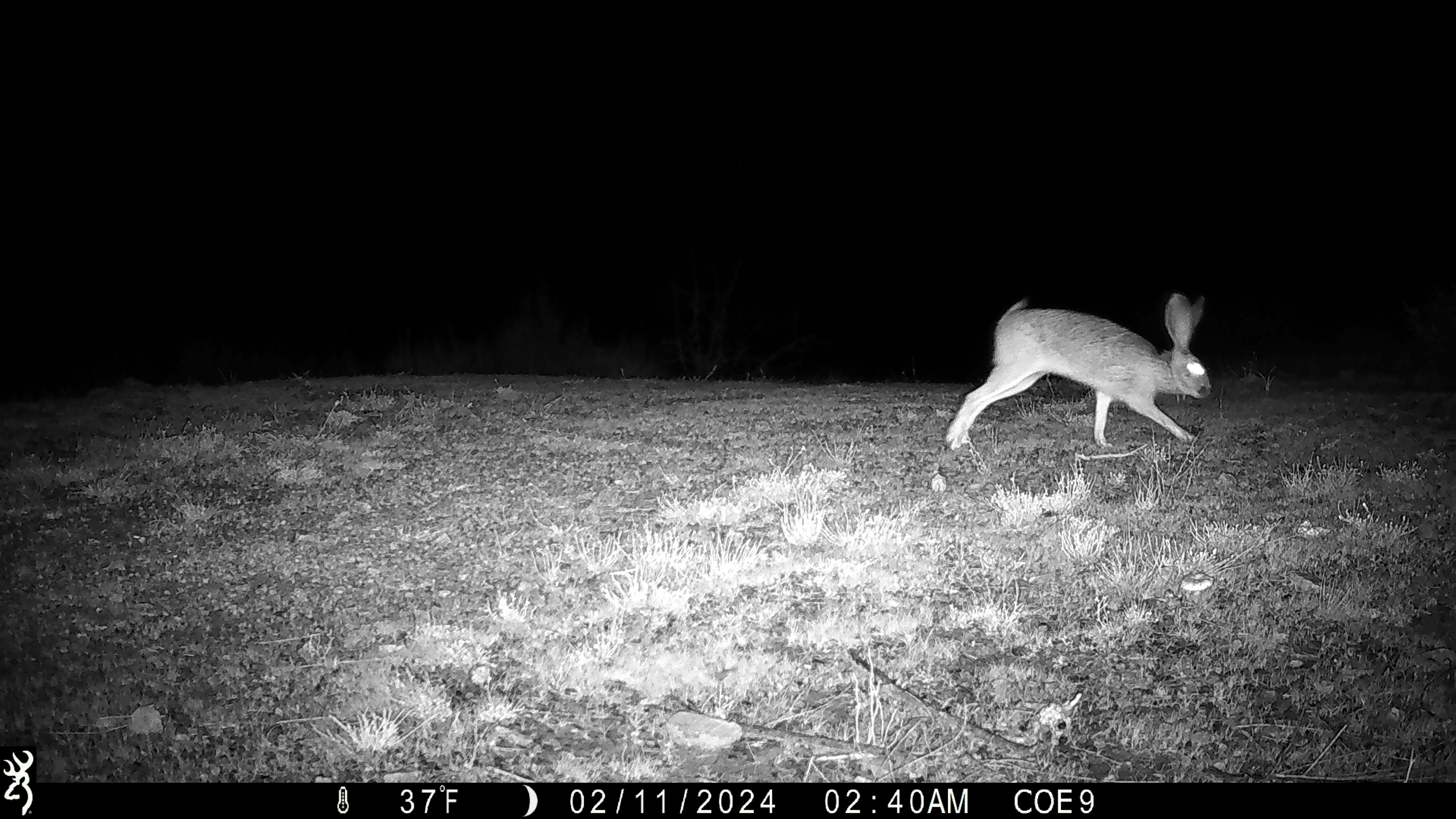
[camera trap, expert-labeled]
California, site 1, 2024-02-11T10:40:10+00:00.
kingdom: Animalia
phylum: Chordata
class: Mammalia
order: Lagomorpha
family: Leporidae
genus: Lepus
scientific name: Lepus californicus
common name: black-tailed jackrabbit